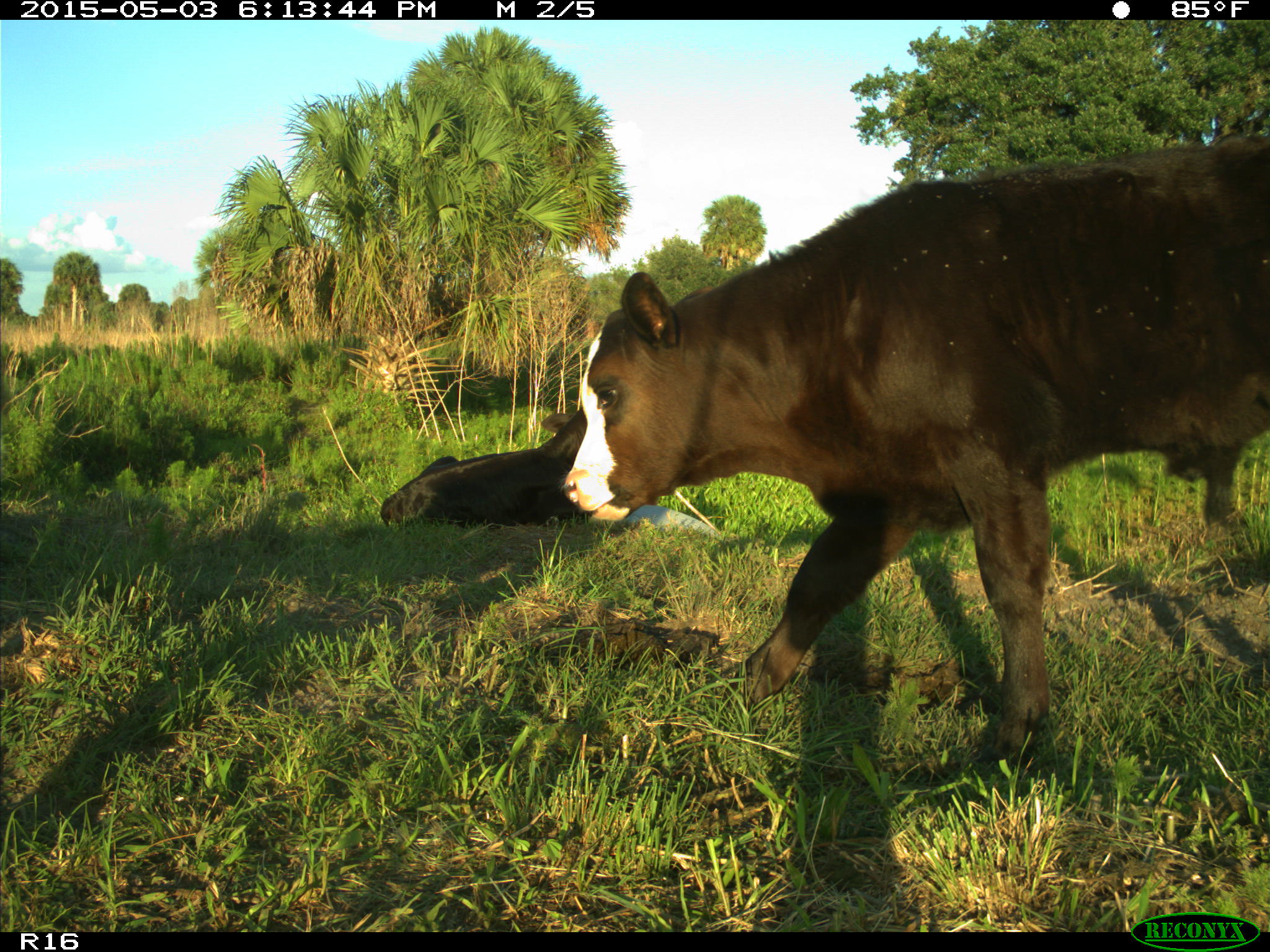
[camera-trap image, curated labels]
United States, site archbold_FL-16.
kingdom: Animalia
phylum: Chordata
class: Mammalia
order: Artiodactyla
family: Bovidae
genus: Bos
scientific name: Bos taurus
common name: domestic cow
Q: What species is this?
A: Bos taurus (domestic cow).